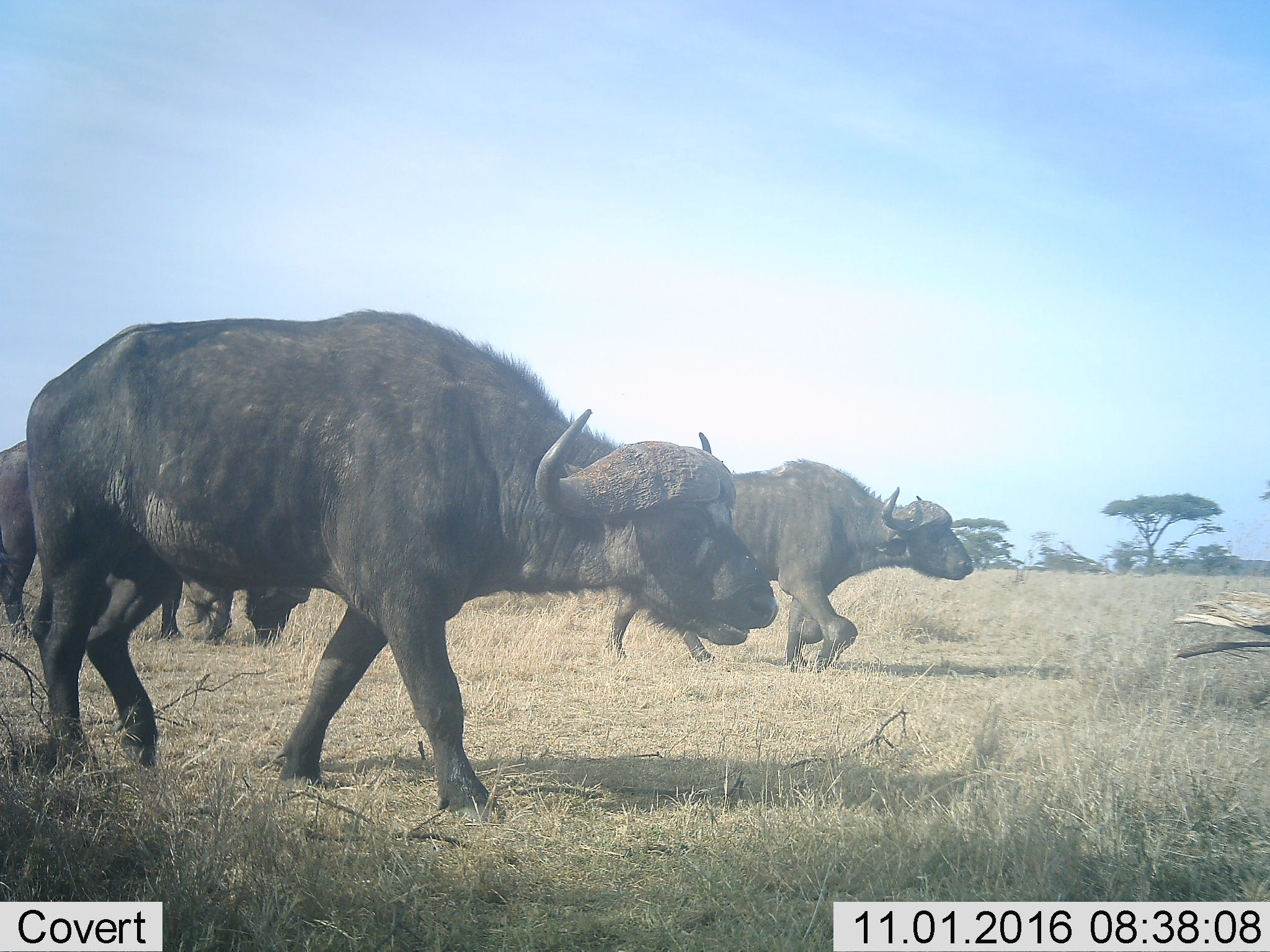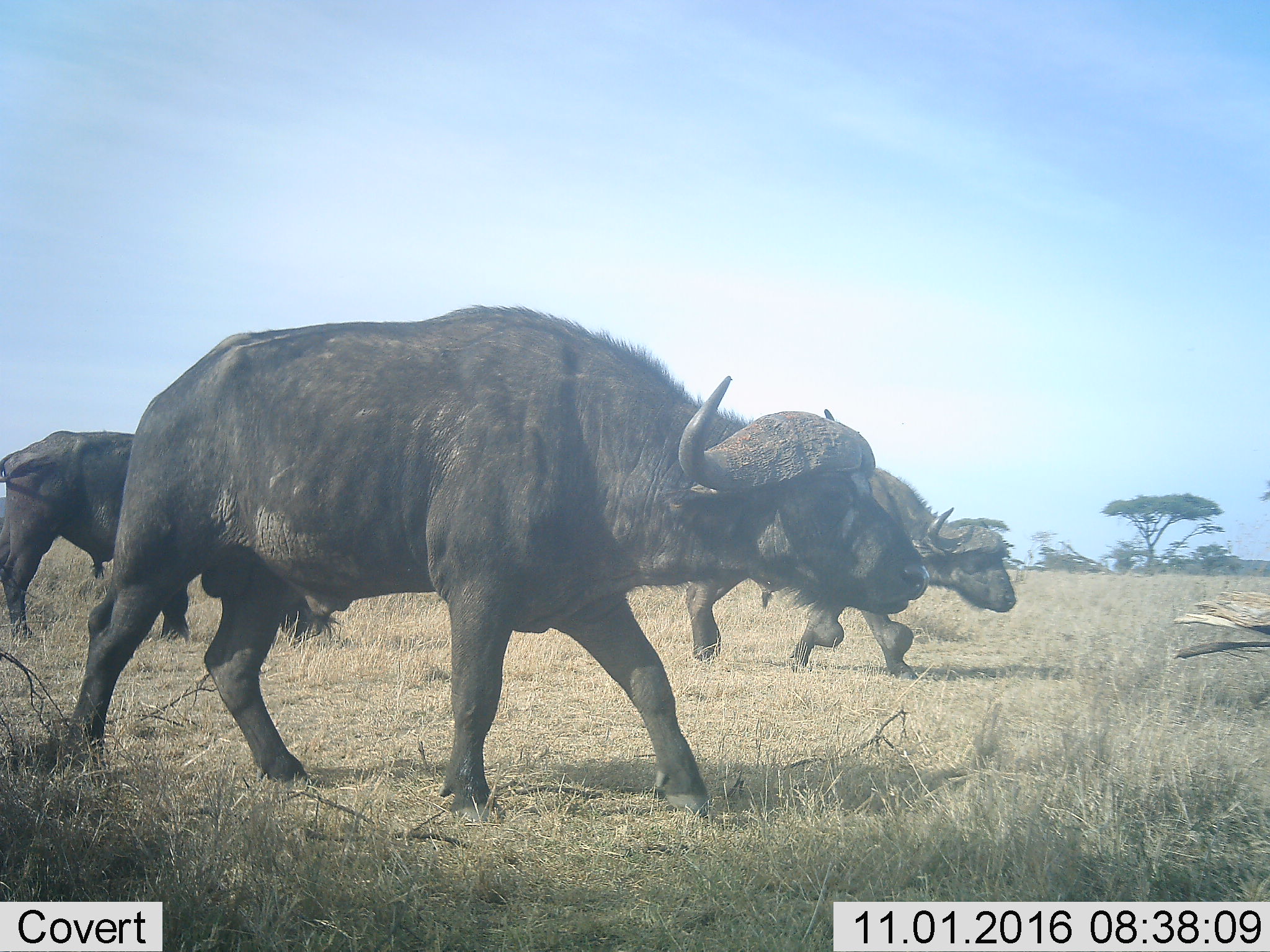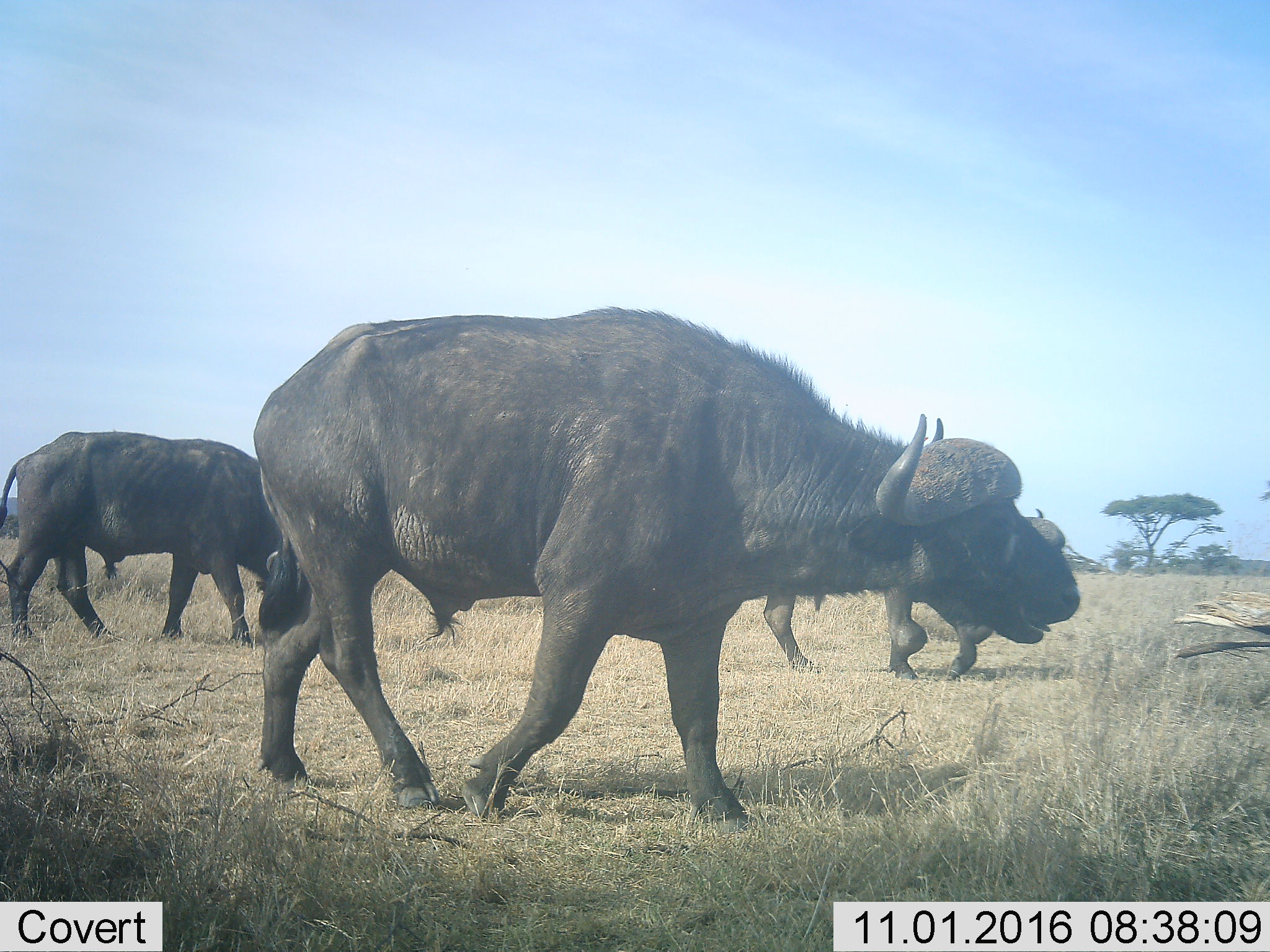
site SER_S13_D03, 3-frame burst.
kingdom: Animalia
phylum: Chordata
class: Mammalia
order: Artiodactyla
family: Bovidae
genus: Syncerus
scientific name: Syncerus caffer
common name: african buffalo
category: buffalo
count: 3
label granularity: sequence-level